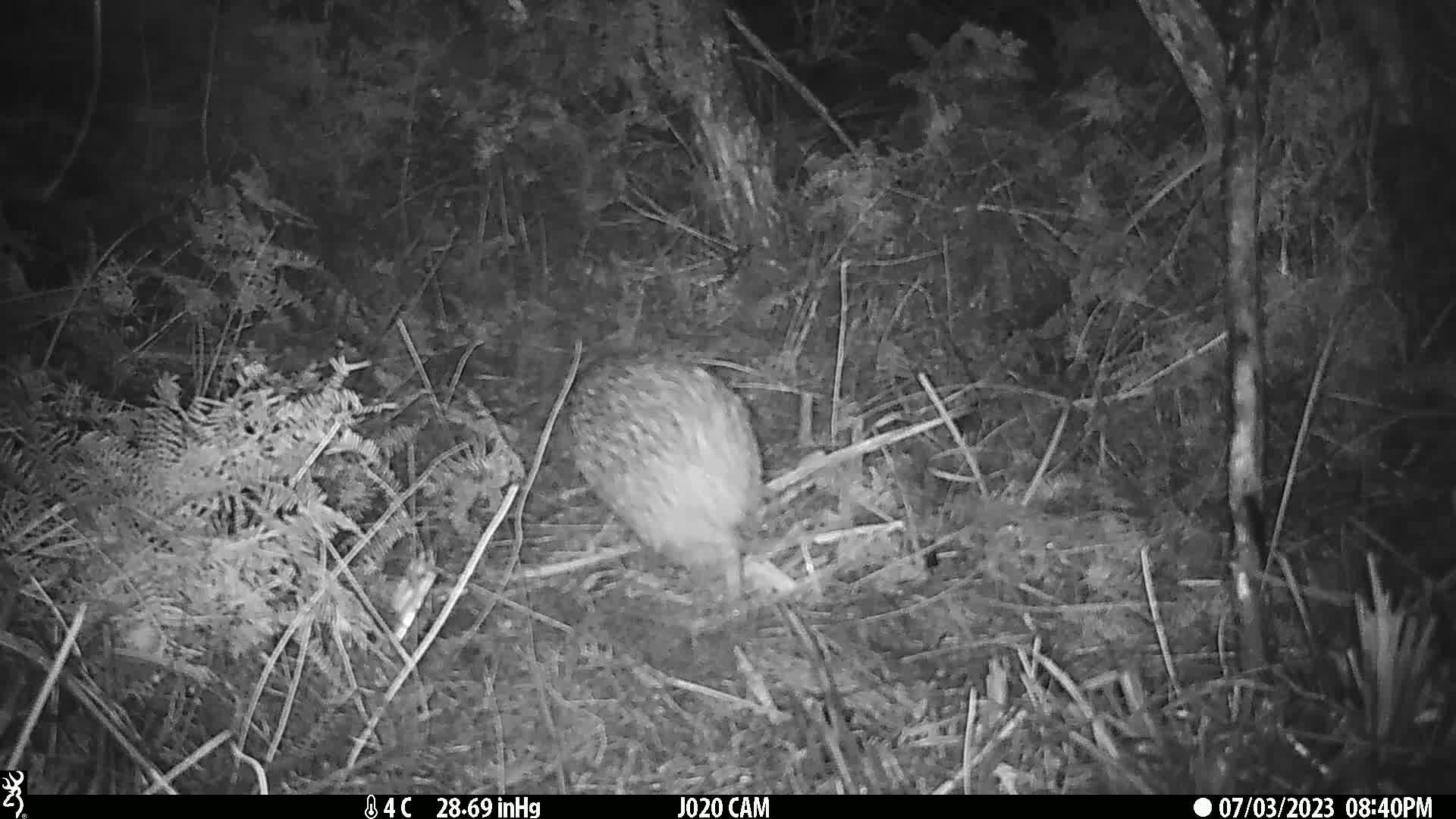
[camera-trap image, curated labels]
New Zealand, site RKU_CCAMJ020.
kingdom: Animalia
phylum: Chordata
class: Aves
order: Apterygiformes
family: Apterygidae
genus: Apteryx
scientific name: Apteryx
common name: kiwi